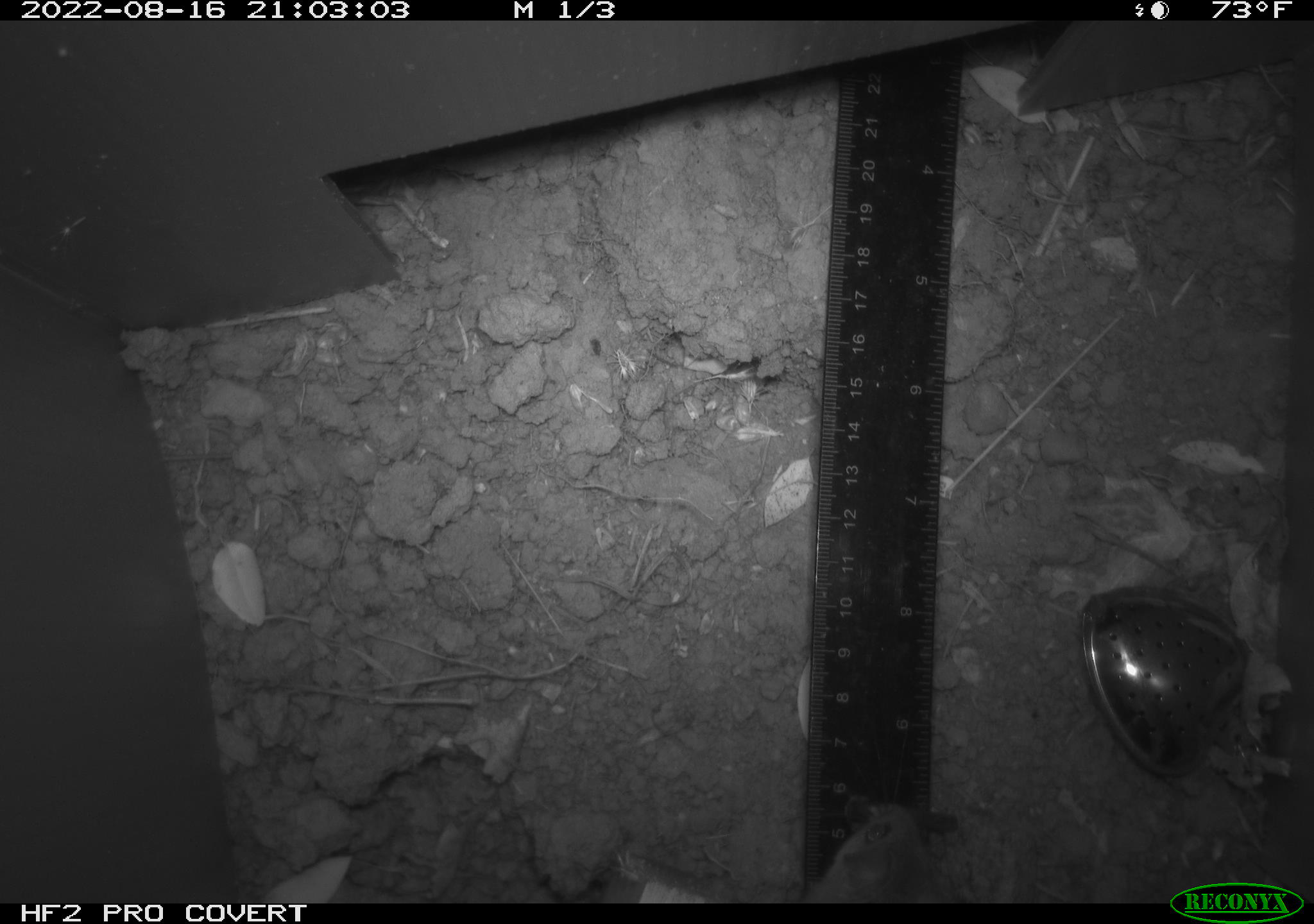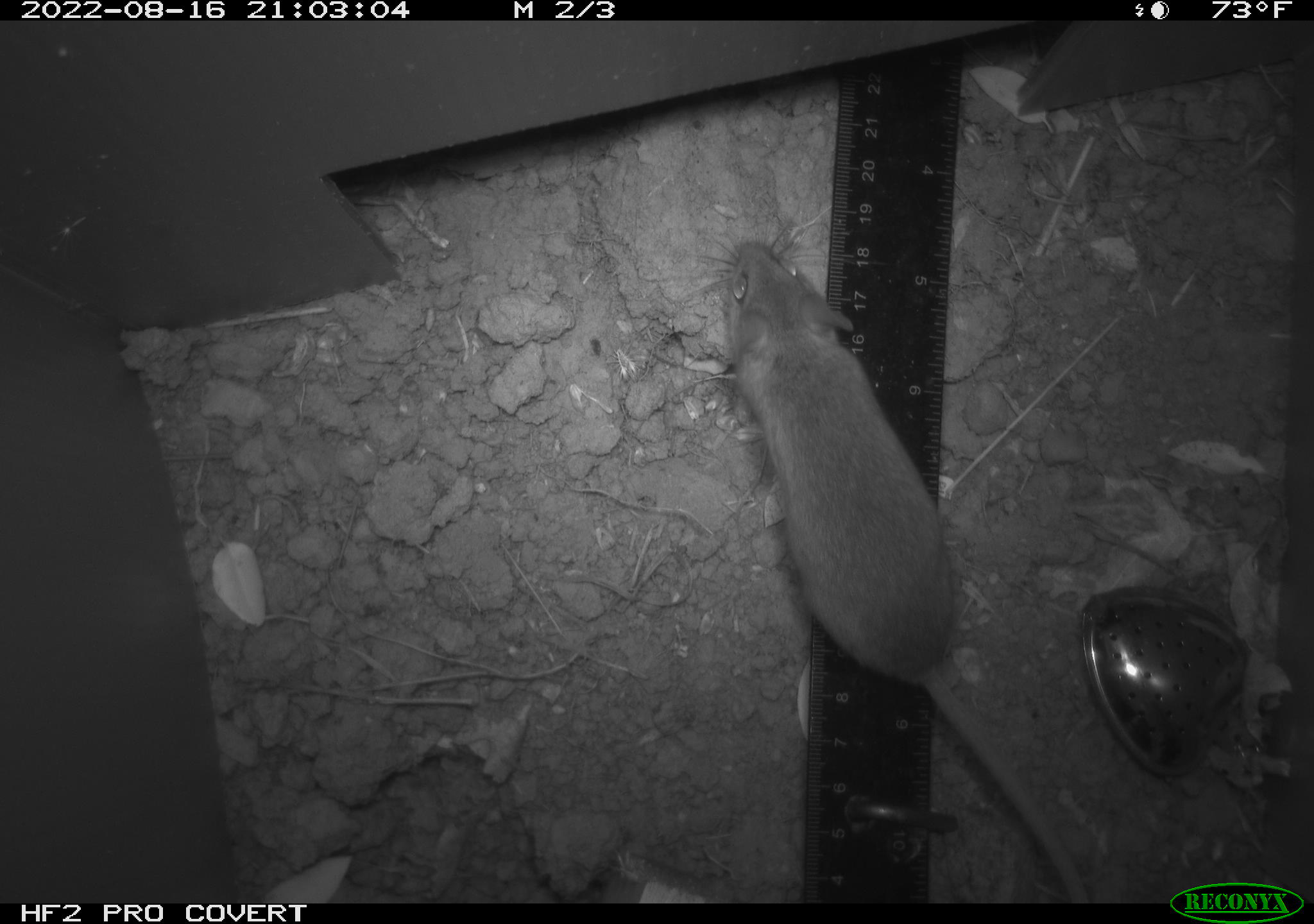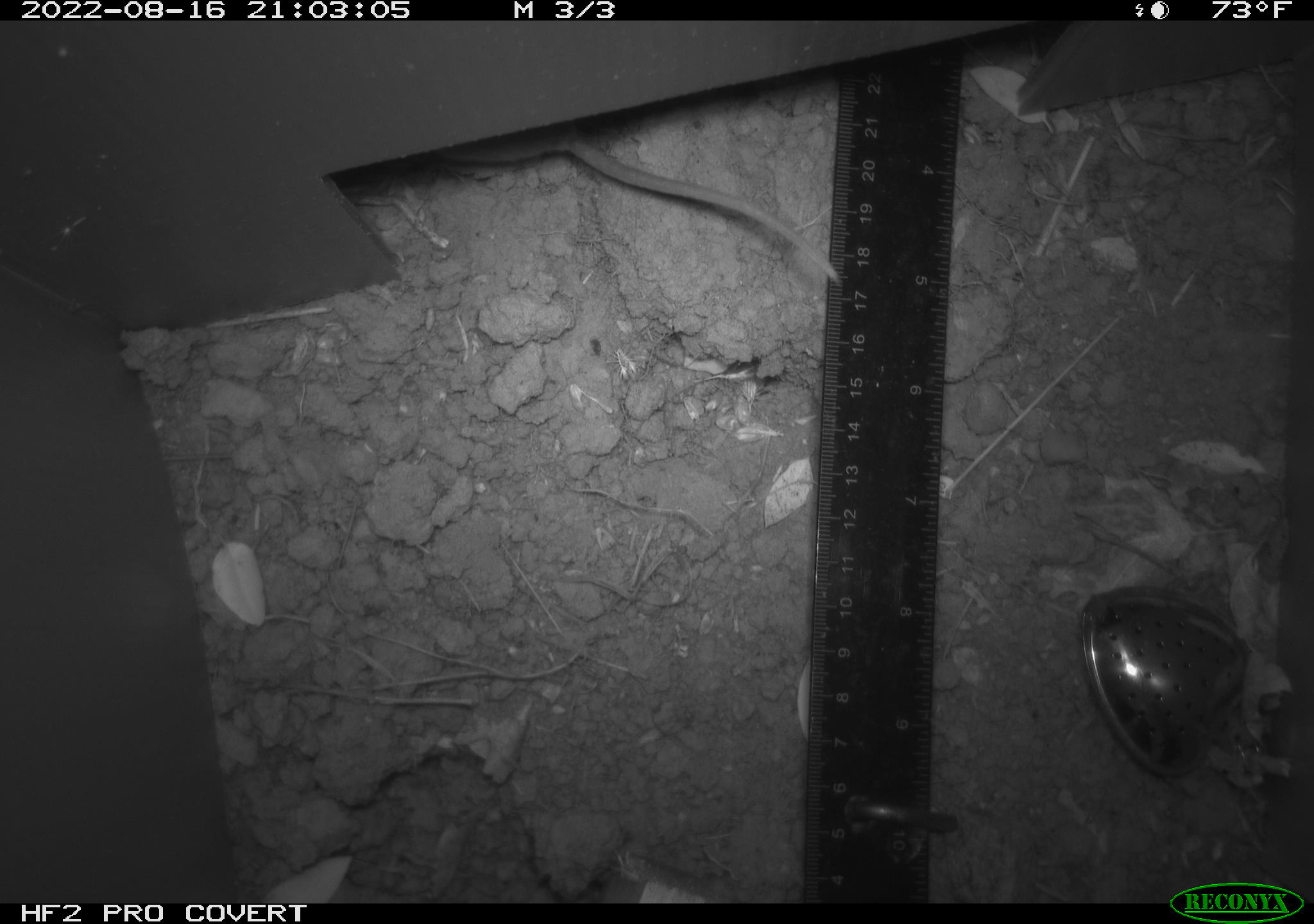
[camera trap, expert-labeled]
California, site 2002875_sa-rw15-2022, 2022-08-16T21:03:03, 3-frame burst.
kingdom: Animalia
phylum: Chordata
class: Mammalia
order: Rodentia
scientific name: Rodentia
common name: mouse species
Mouse species (Rodentia).